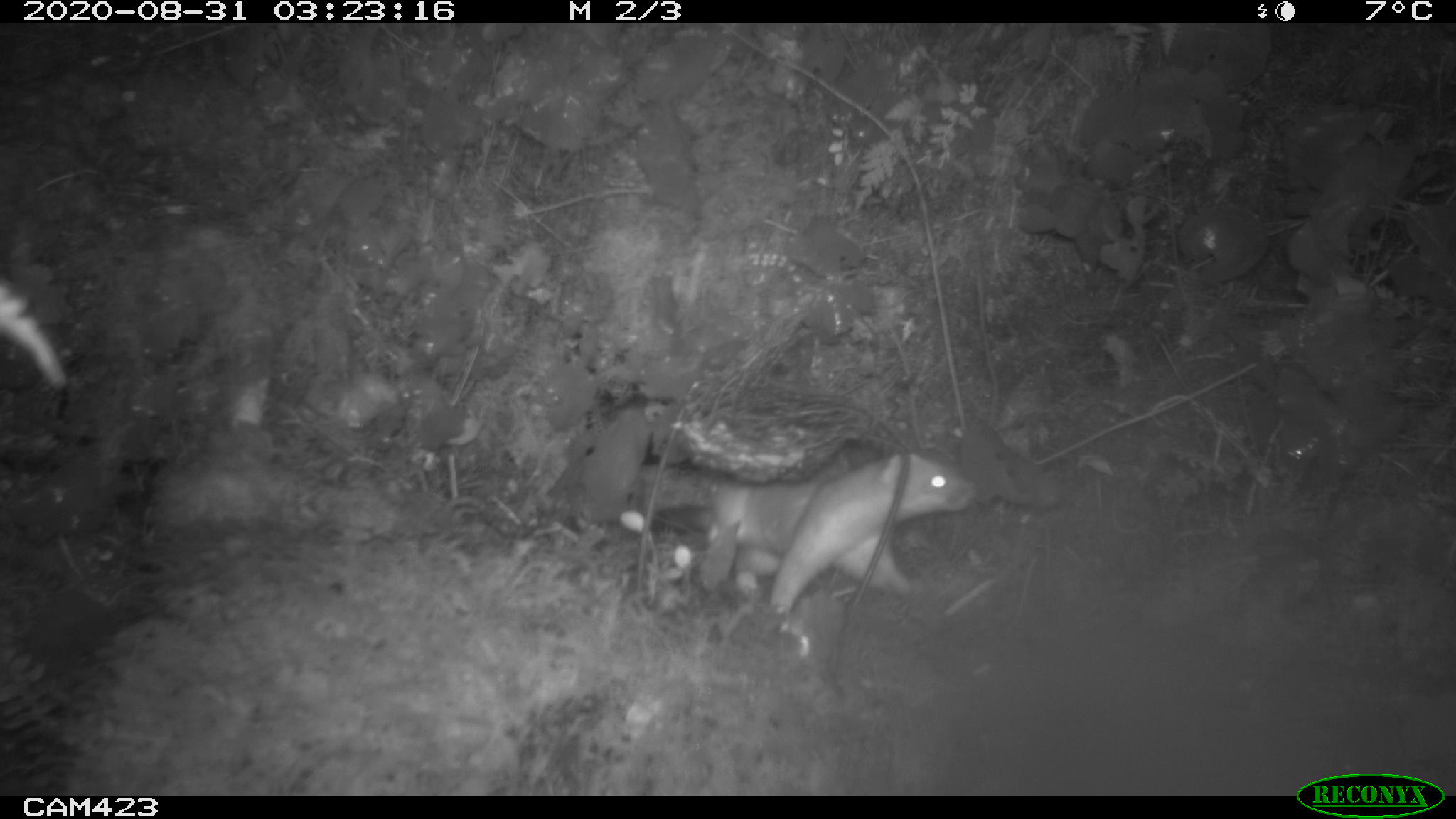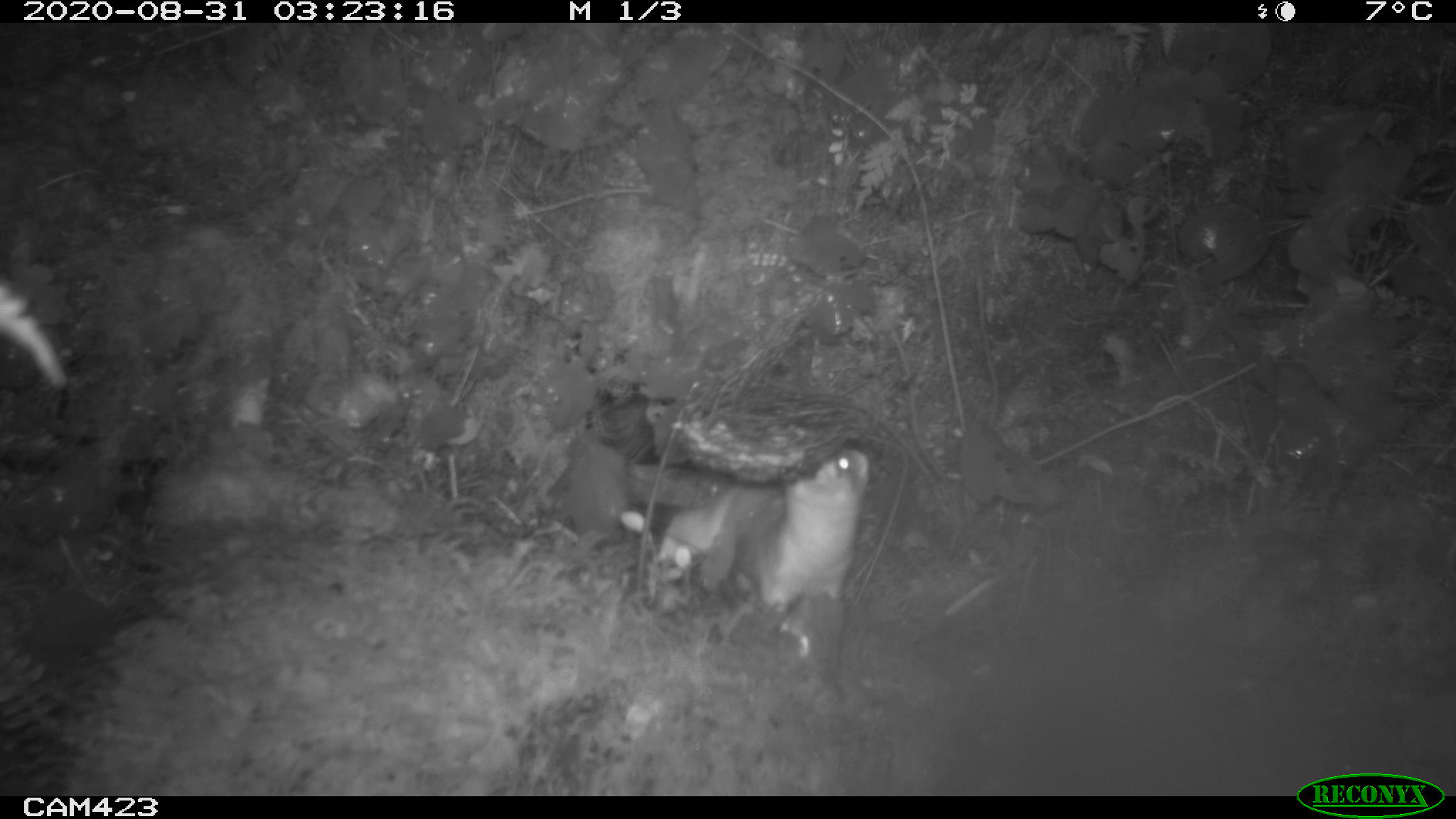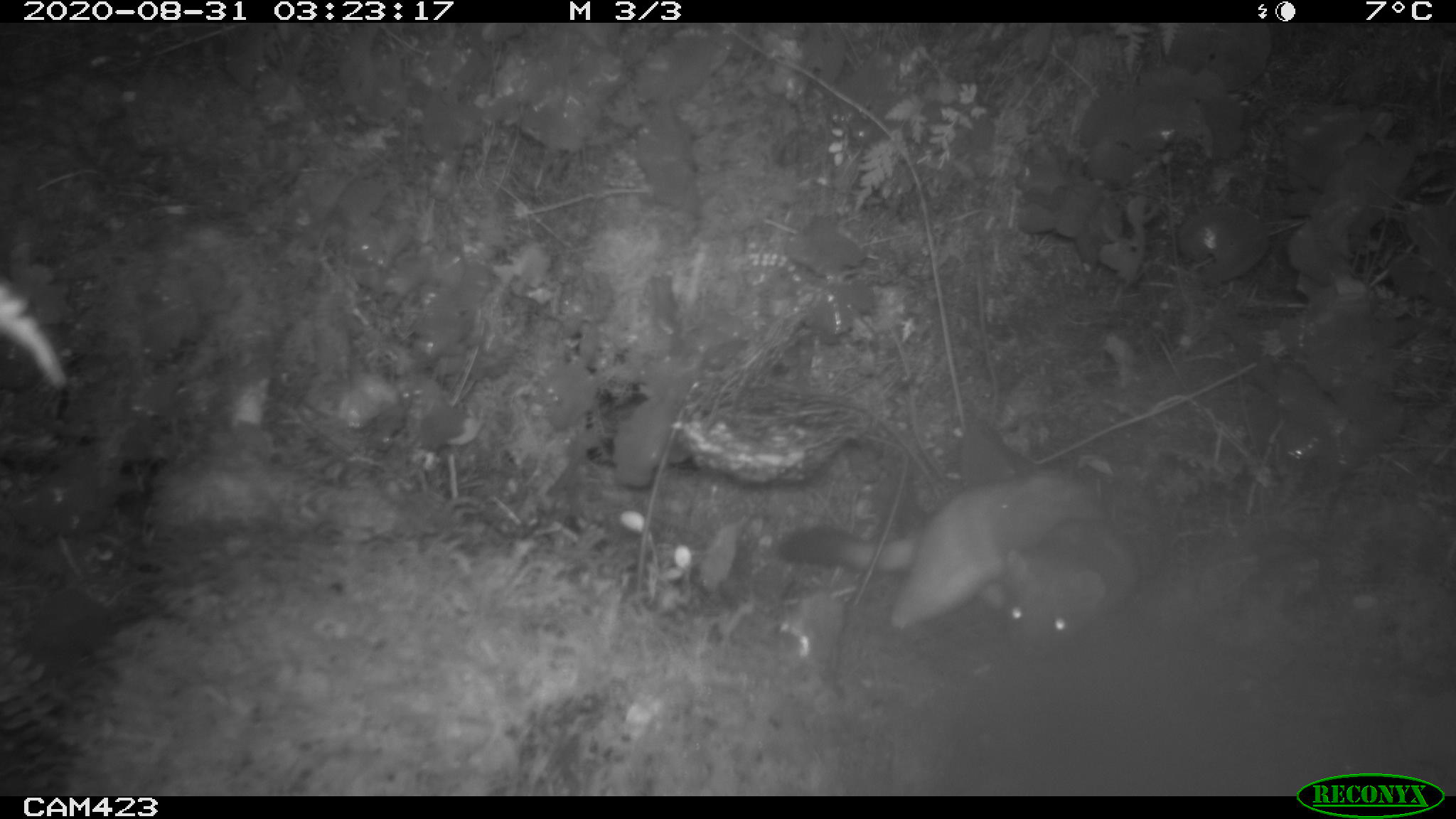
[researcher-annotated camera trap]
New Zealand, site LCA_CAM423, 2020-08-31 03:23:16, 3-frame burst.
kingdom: Animalia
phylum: Chordata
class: Mammalia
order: Carnivora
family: Mustelidae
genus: Mustela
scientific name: Mustela erminea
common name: stoat